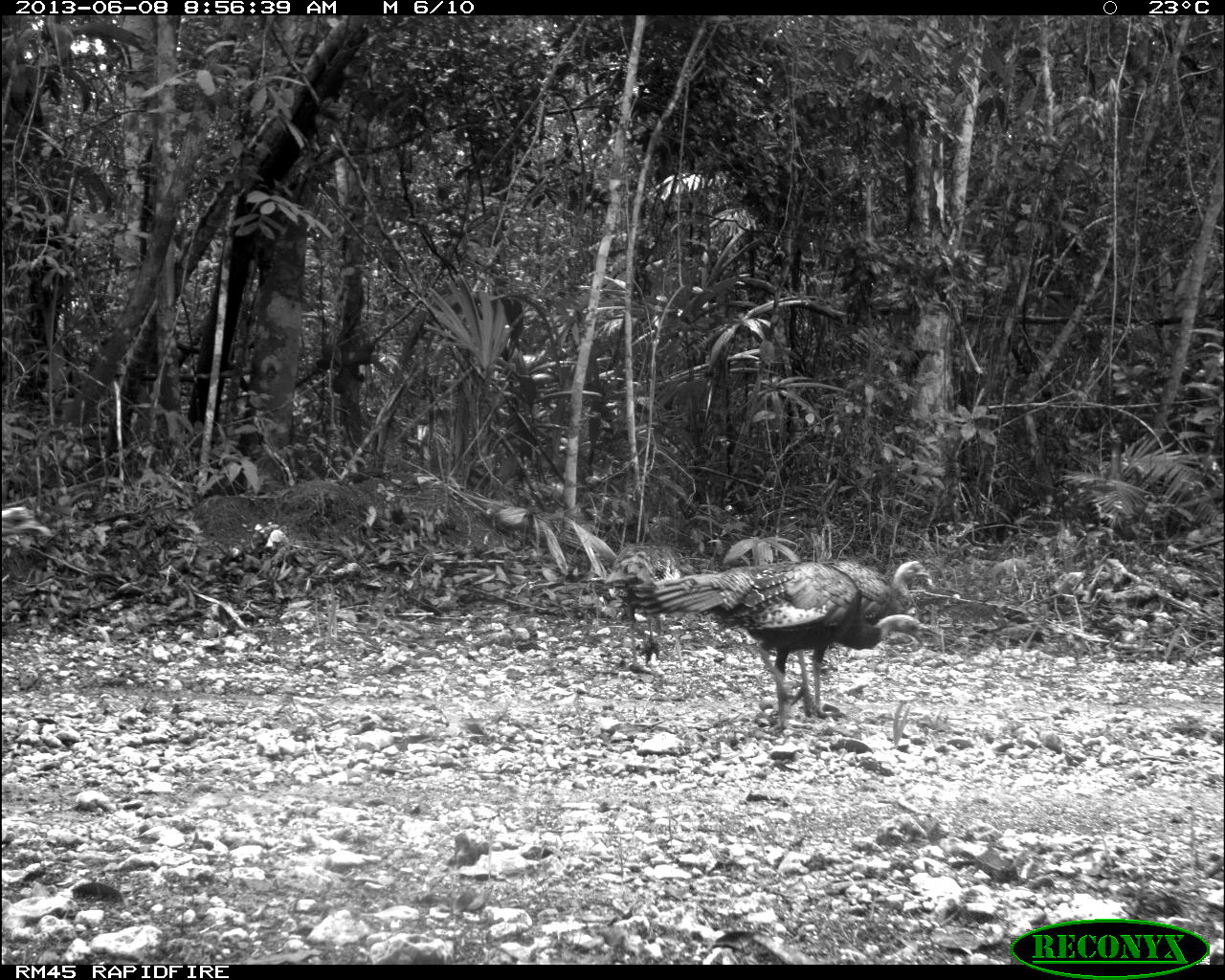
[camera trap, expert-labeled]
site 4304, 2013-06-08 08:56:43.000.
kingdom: Animalia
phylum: Chordata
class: Aves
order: Galliformes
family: Phasianidae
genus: Meleagris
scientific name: Meleagris ocellata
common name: ocellated turkey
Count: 3.